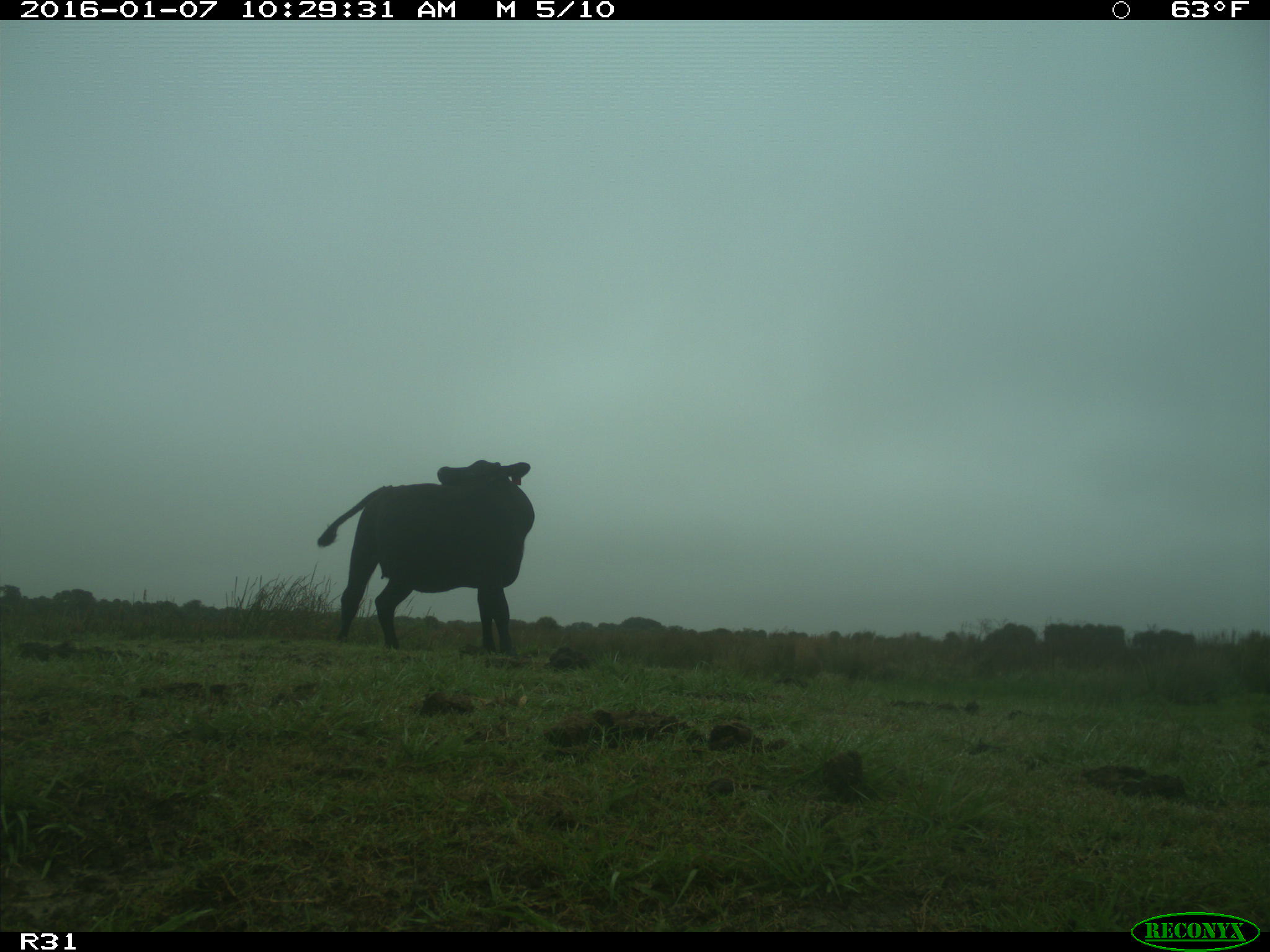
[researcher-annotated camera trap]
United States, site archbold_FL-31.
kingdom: Animalia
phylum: Chordata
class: Mammalia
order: Artiodactyla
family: Bovidae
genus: Bos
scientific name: Bos taurus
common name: domestic cow